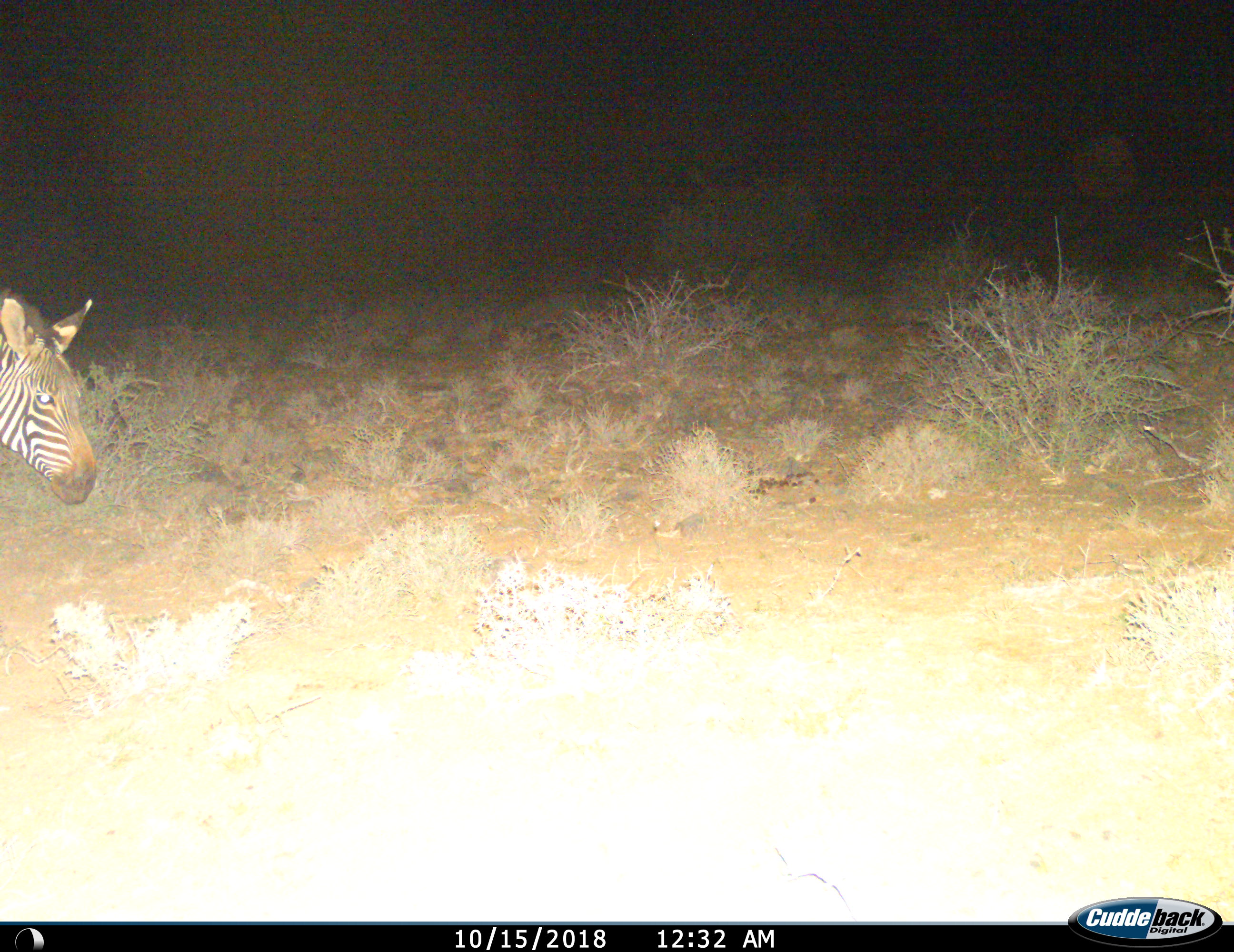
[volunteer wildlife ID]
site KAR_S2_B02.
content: unidentified animal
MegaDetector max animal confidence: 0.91